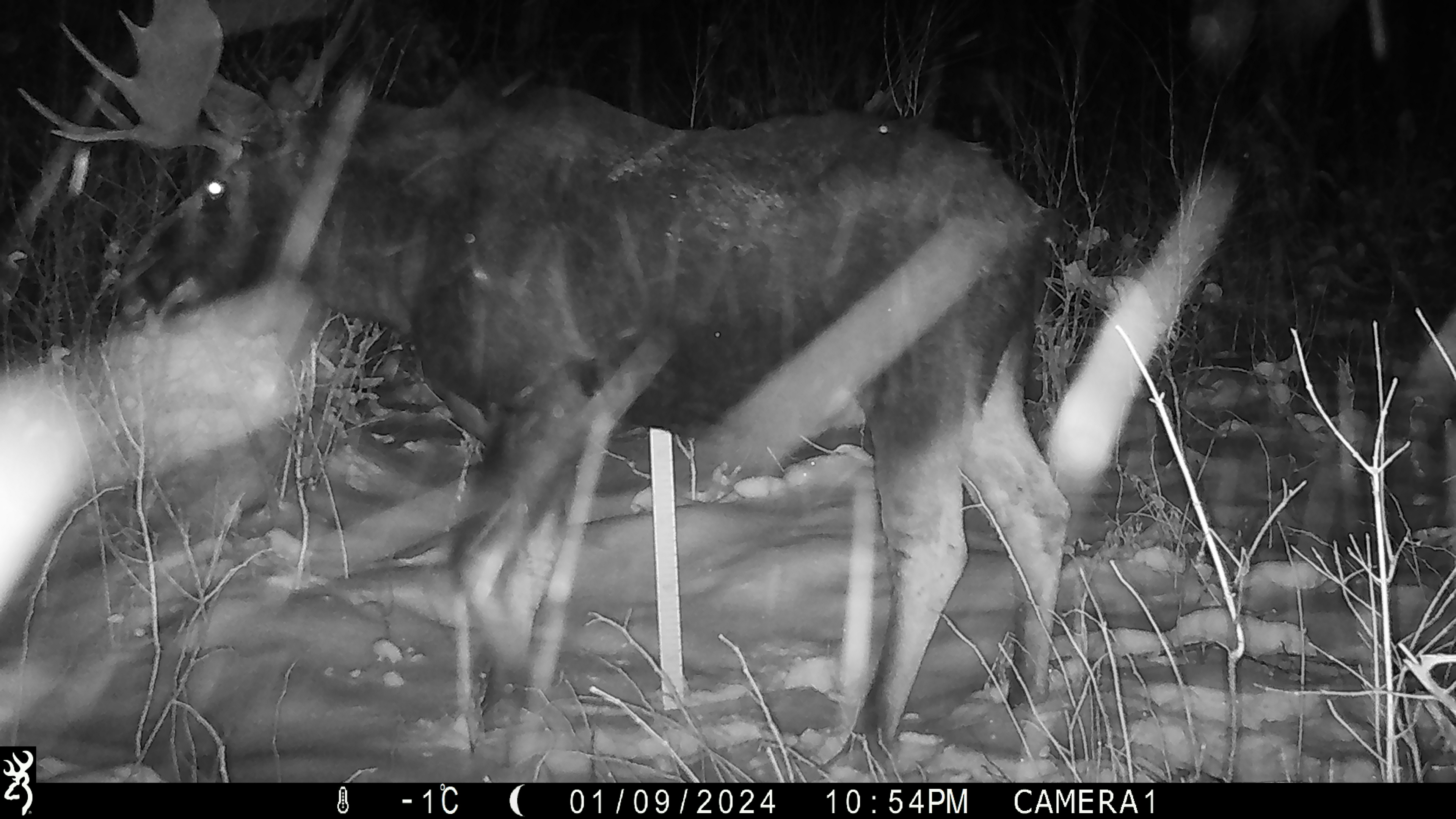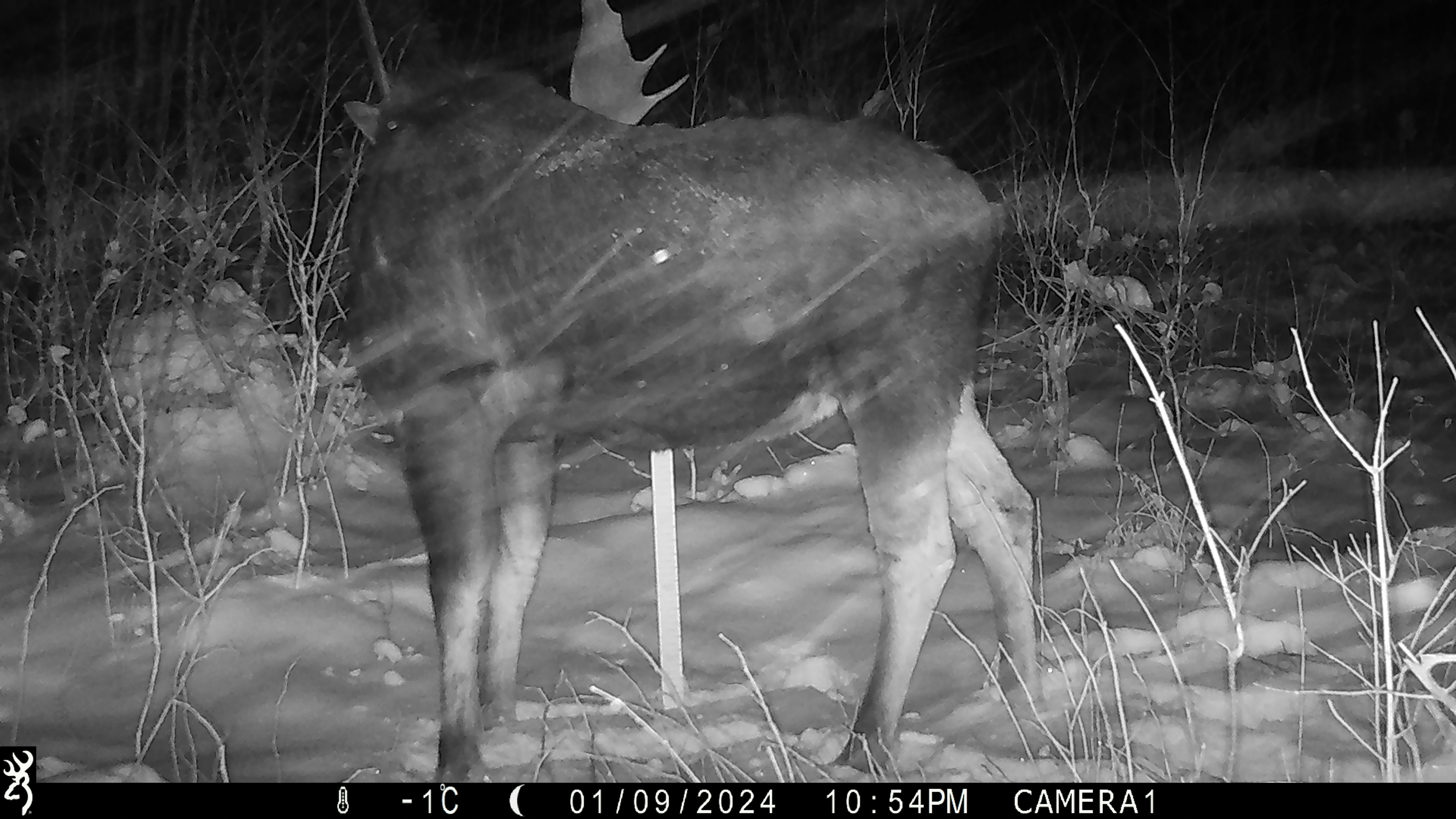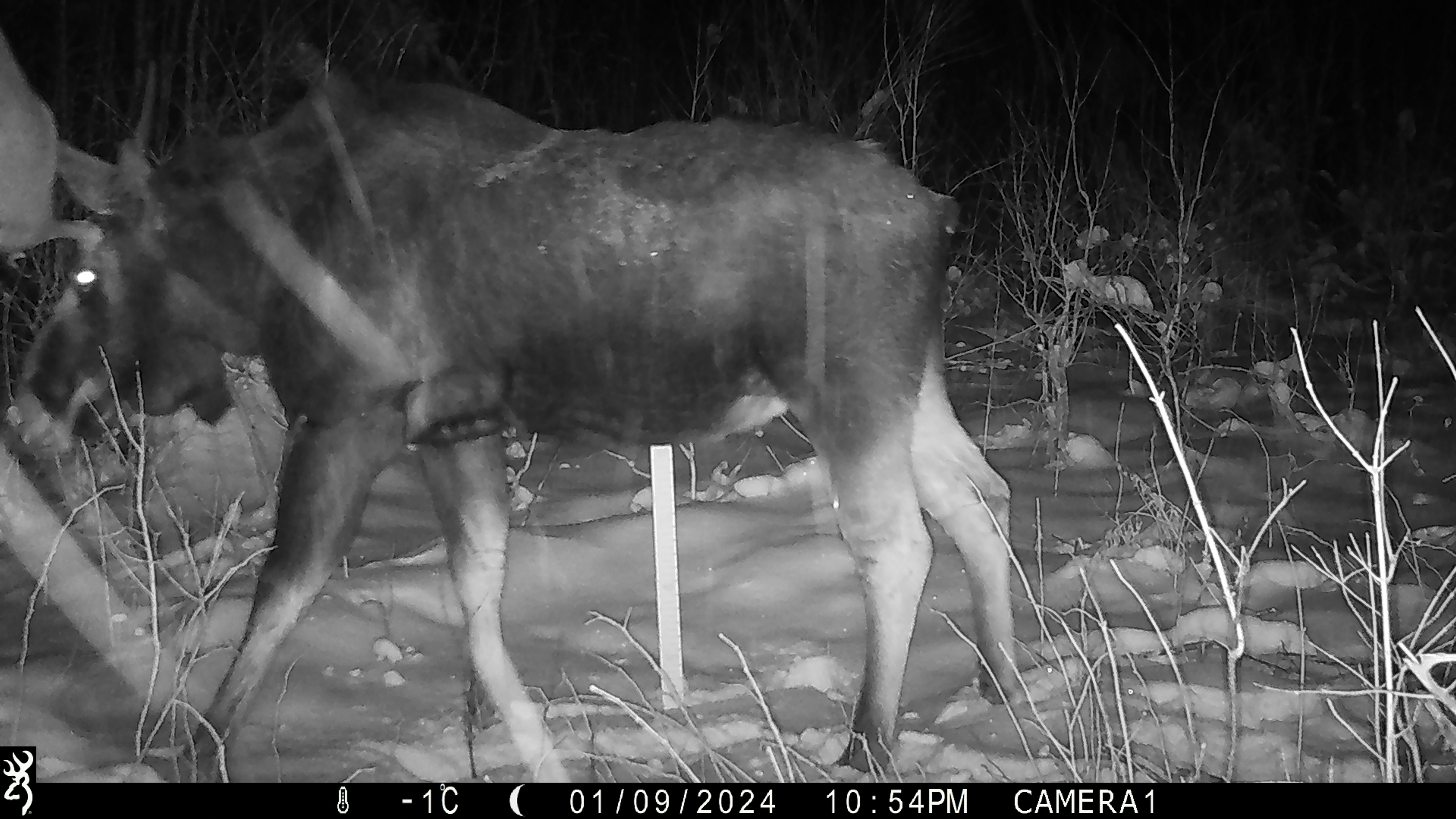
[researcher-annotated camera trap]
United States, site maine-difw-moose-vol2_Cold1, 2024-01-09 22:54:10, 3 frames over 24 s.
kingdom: Animalia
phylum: Chordata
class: Mammalia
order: Artiodactyla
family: Cervidae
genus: Alces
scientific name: Alces alces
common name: moose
Moose (Alces alces).